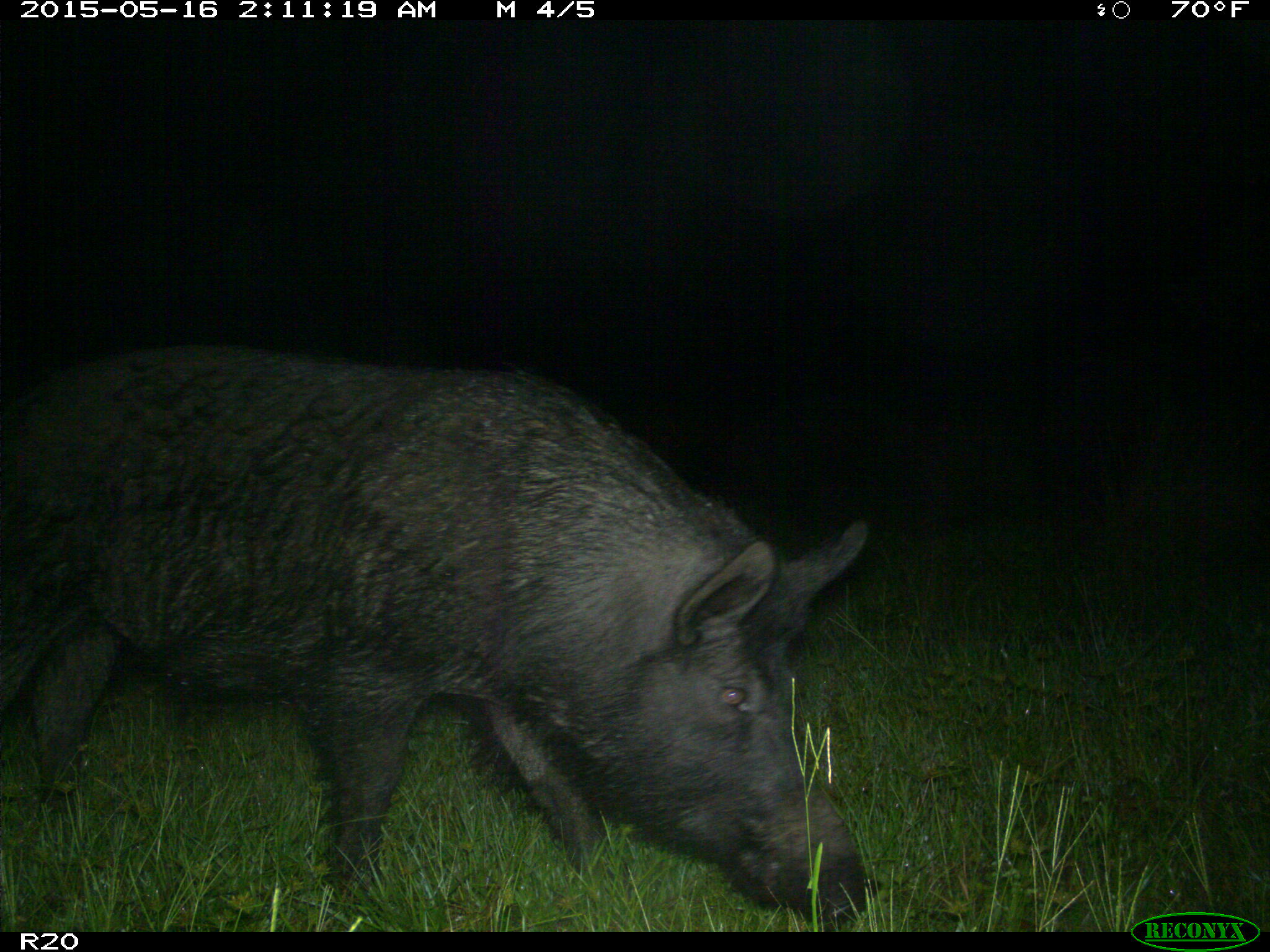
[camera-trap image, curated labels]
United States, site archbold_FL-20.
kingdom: Animalia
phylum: Chordata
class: Mammalia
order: Artiodactyla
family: Suidae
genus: Sus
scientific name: Sus scrofa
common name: wild boar